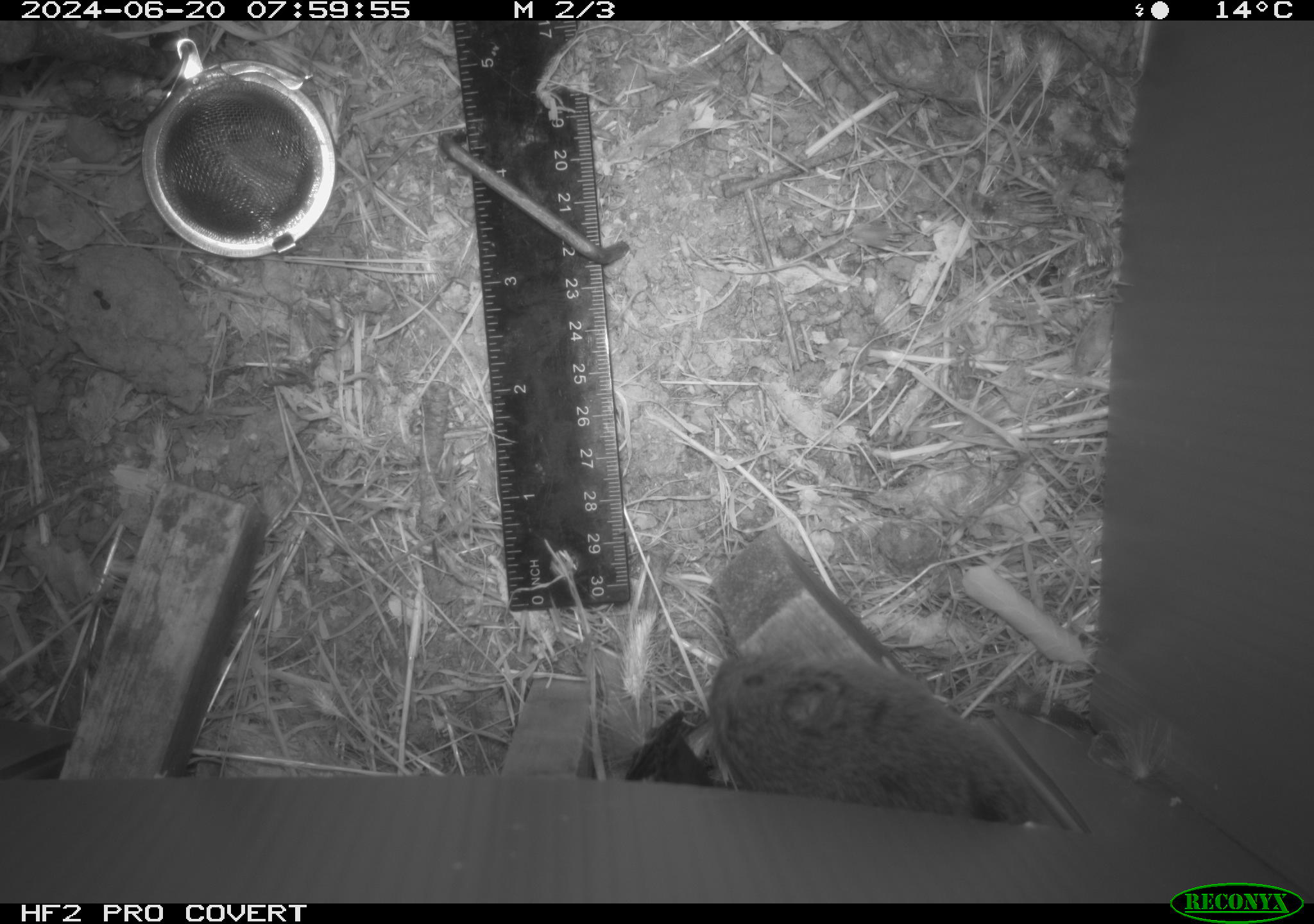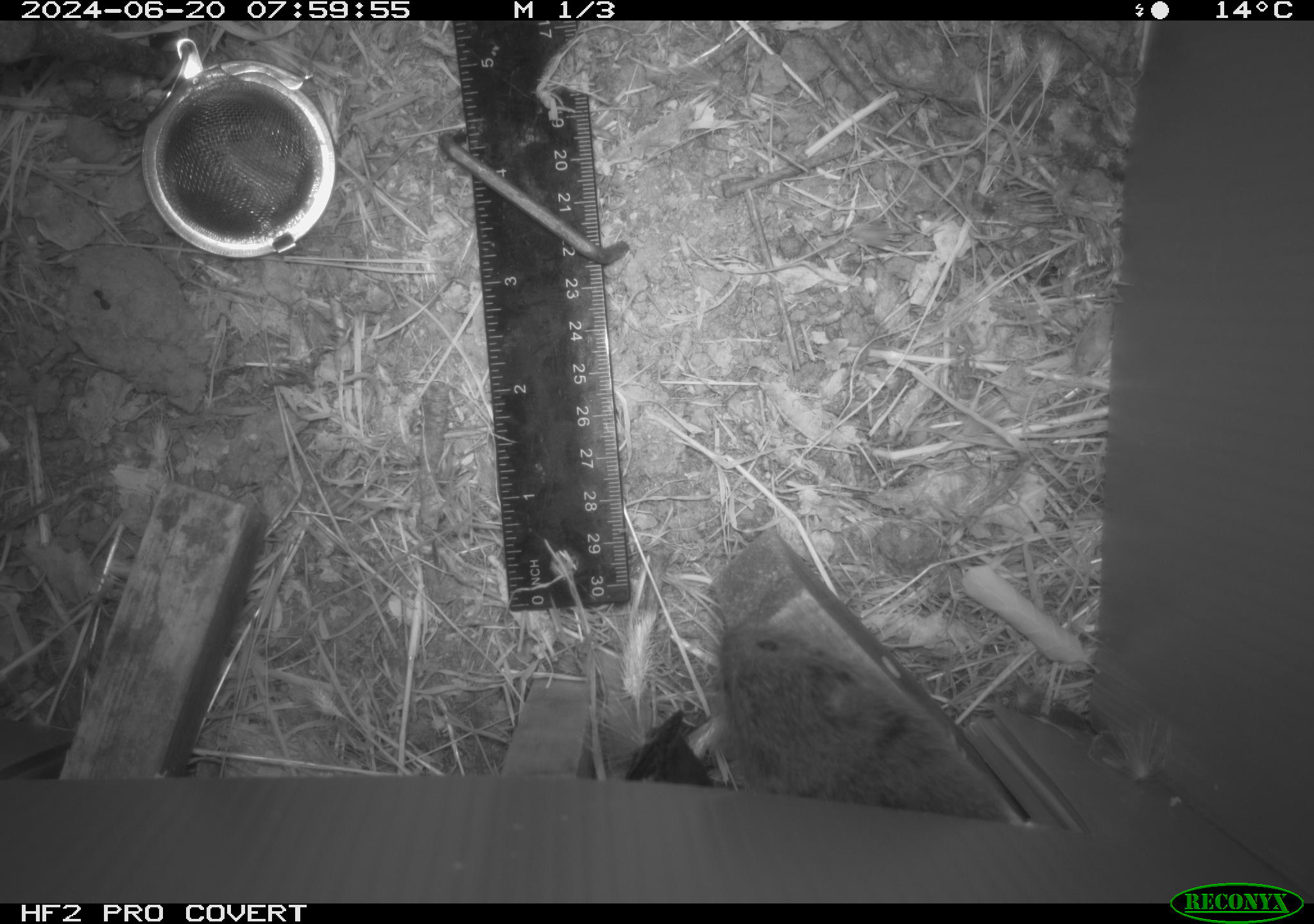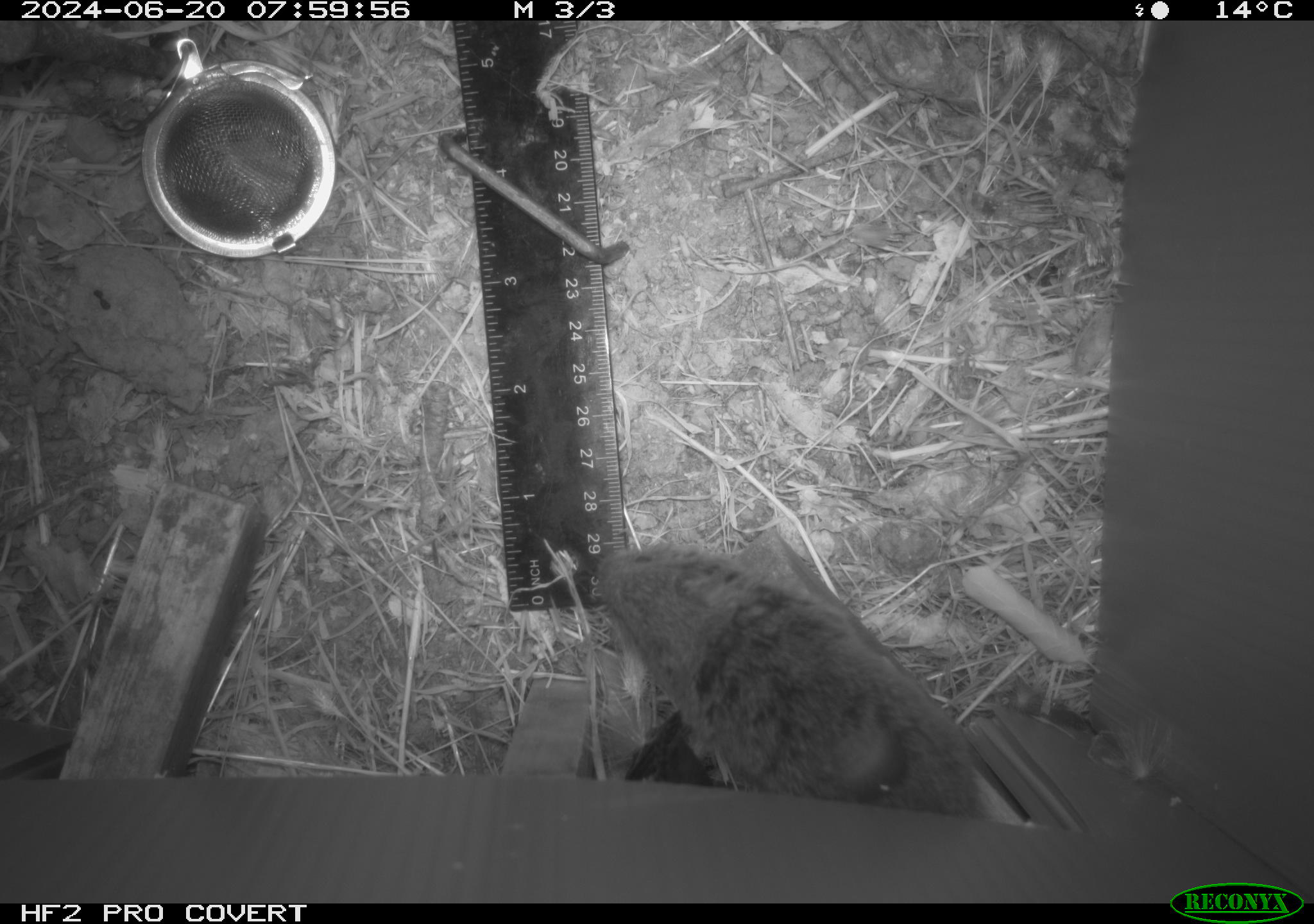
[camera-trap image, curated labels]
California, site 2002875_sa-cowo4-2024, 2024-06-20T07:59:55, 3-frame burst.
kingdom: Animalia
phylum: Chordata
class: Mammalia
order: Rodentia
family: Cricetidae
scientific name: Arvicolinae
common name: voles, lemmings, and muskrats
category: arvicolinae subfamily